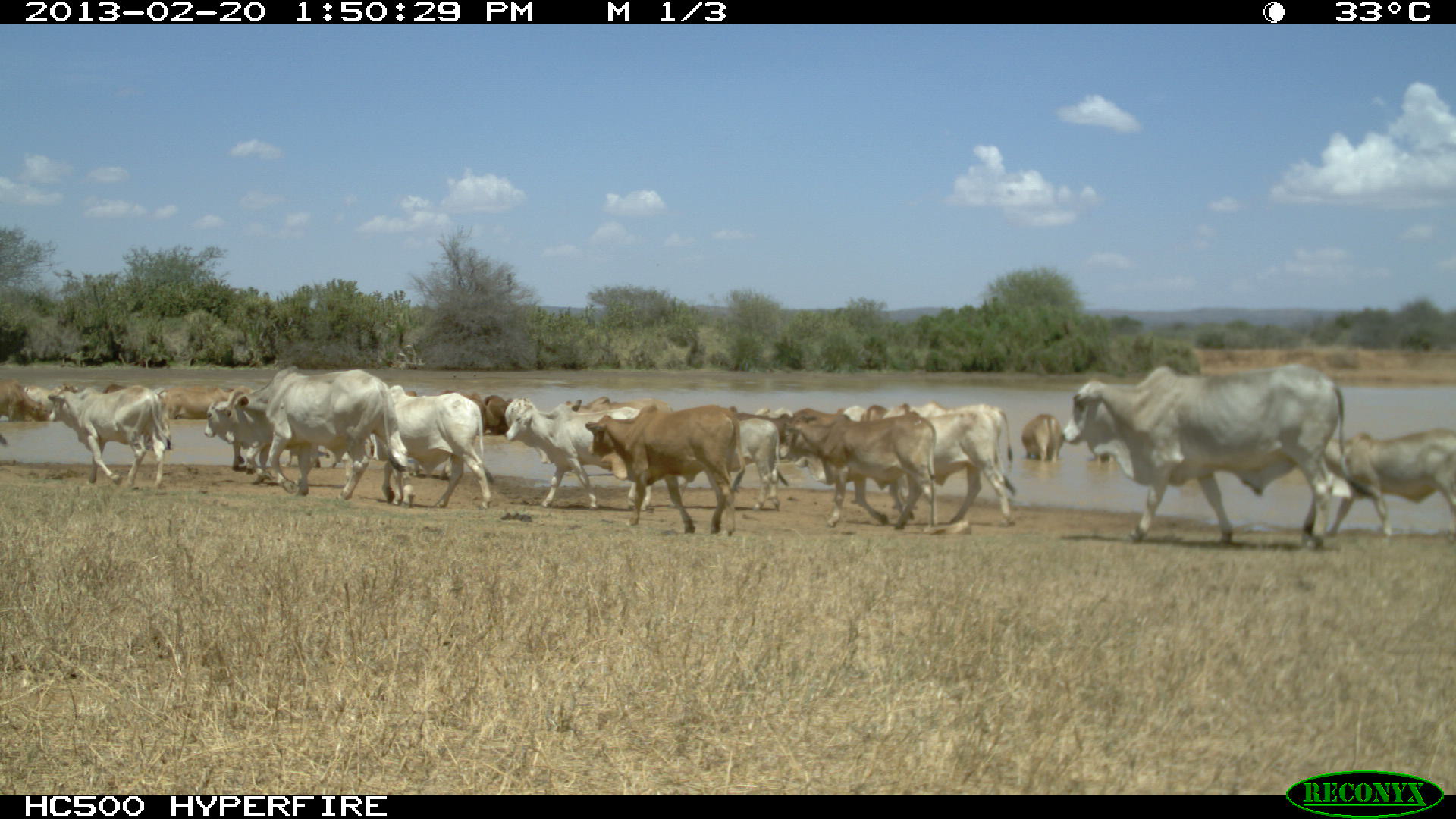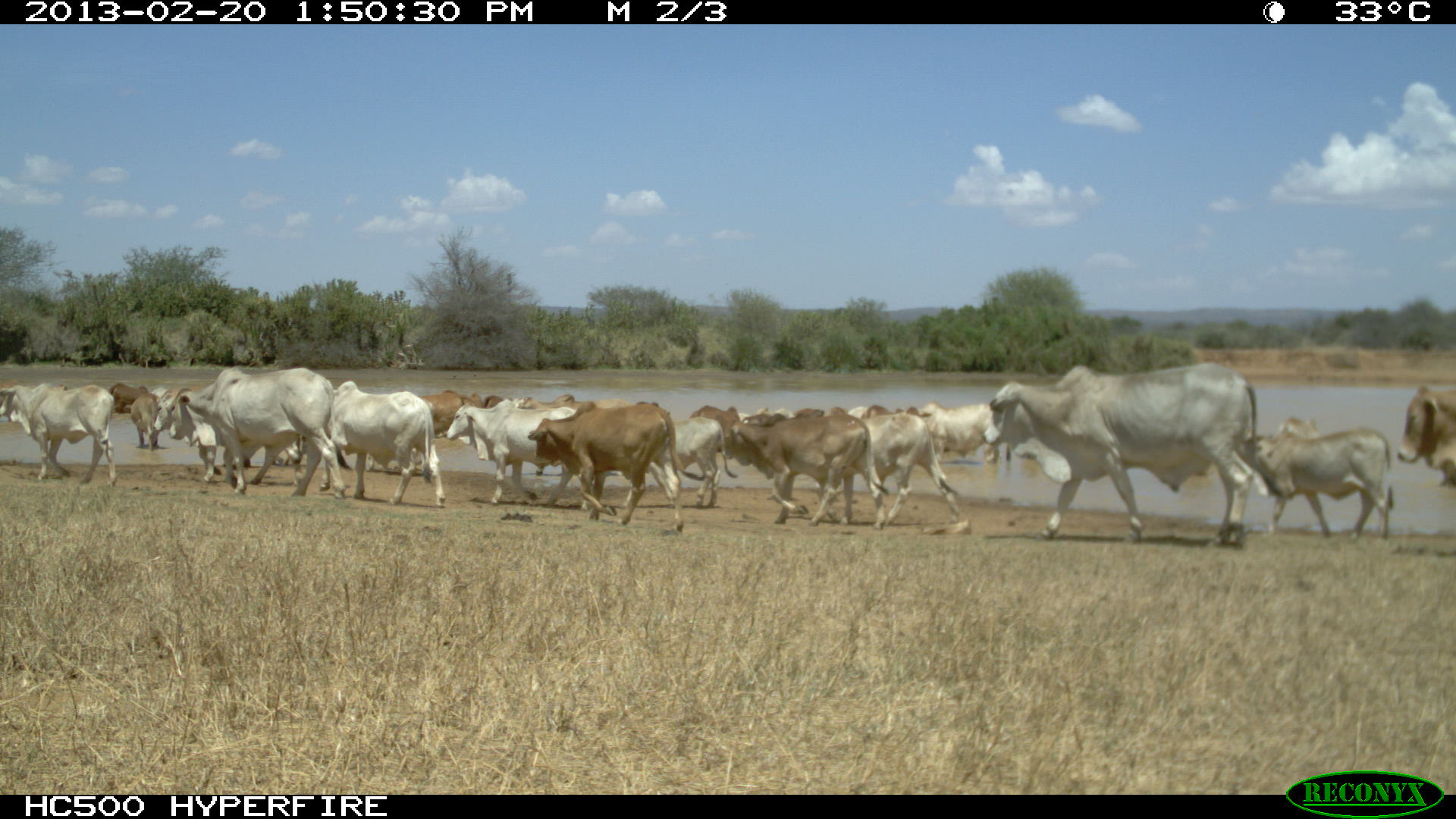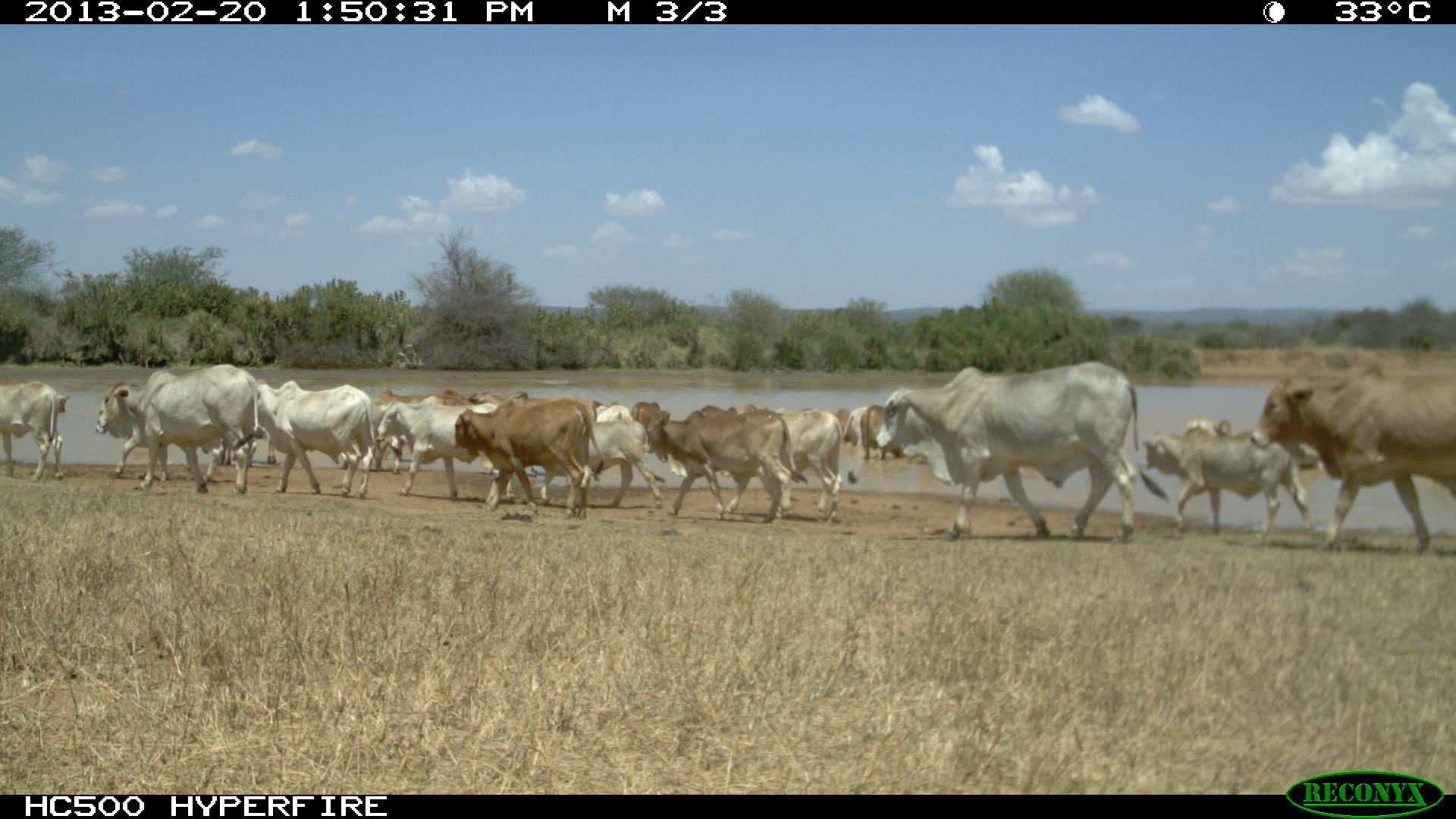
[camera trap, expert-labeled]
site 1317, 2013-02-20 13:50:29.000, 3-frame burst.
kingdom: Animalia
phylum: Chordata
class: Mammalia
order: Artiodactyla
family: Bovidae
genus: Bos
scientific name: Bos taurus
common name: domestic cattle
Bos taurus (domestic cattle), count 35.